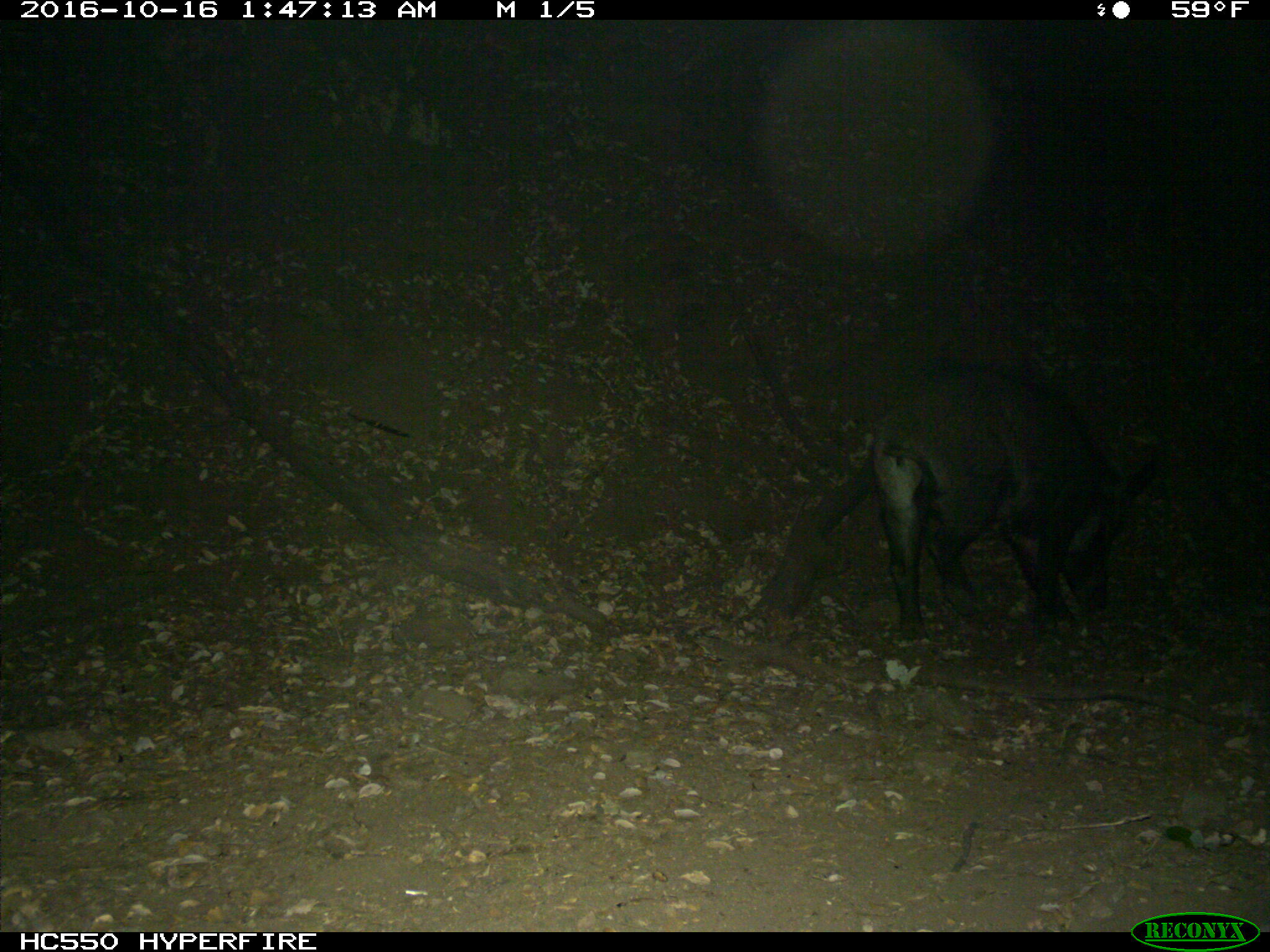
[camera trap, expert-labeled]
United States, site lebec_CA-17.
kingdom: Animalia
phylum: Chordata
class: Mammalia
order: Artiodactyla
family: Suidae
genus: Sus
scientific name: Sus scrofa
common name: wild boar